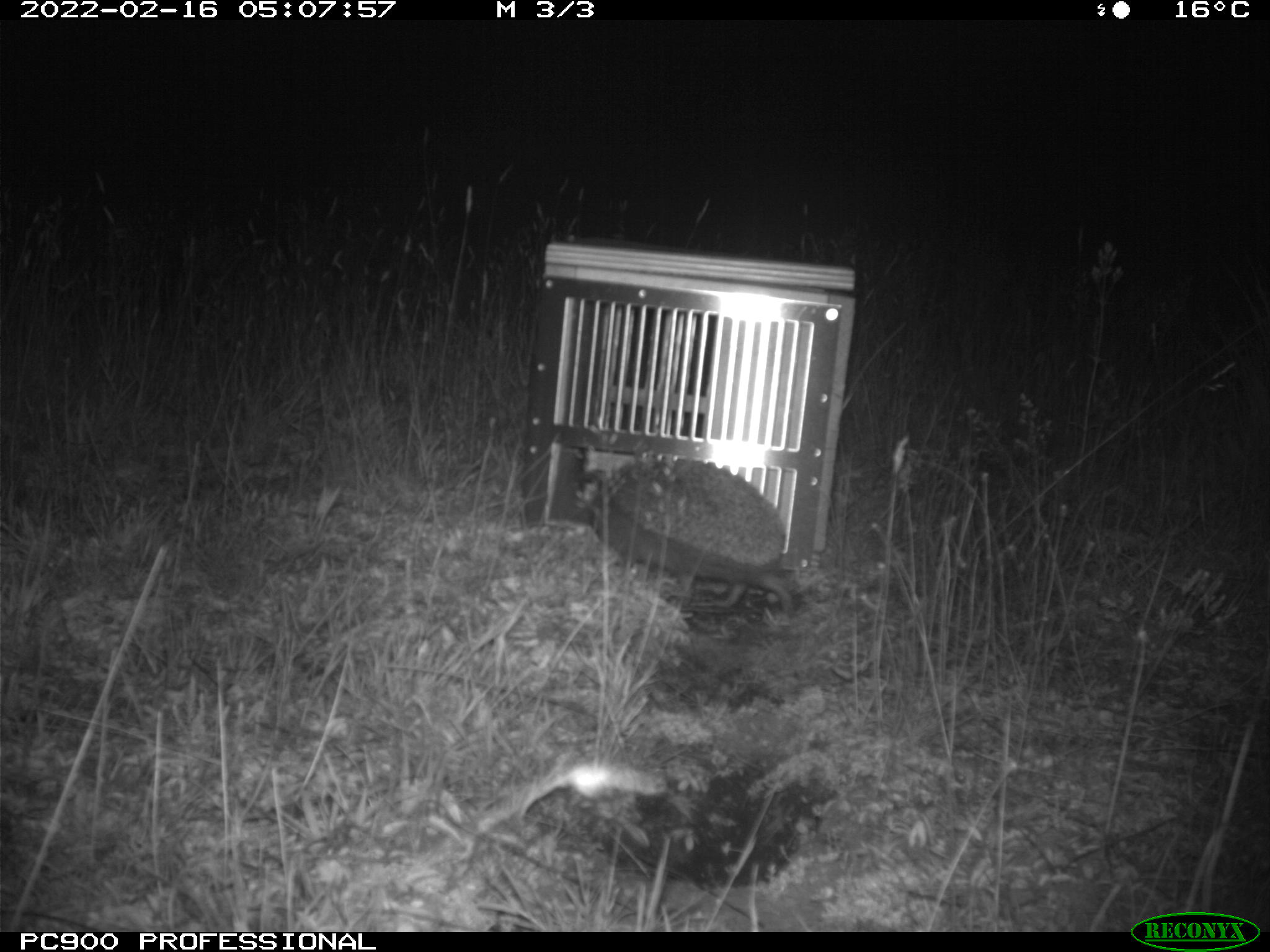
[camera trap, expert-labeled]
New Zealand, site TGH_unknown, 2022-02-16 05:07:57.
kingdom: Animalia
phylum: Chordata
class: Mammalia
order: Eulipotyphla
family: Erinaceidae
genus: Erinaceus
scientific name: Erinaceus europaeus europaeus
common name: european hedgehog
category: hedgehog